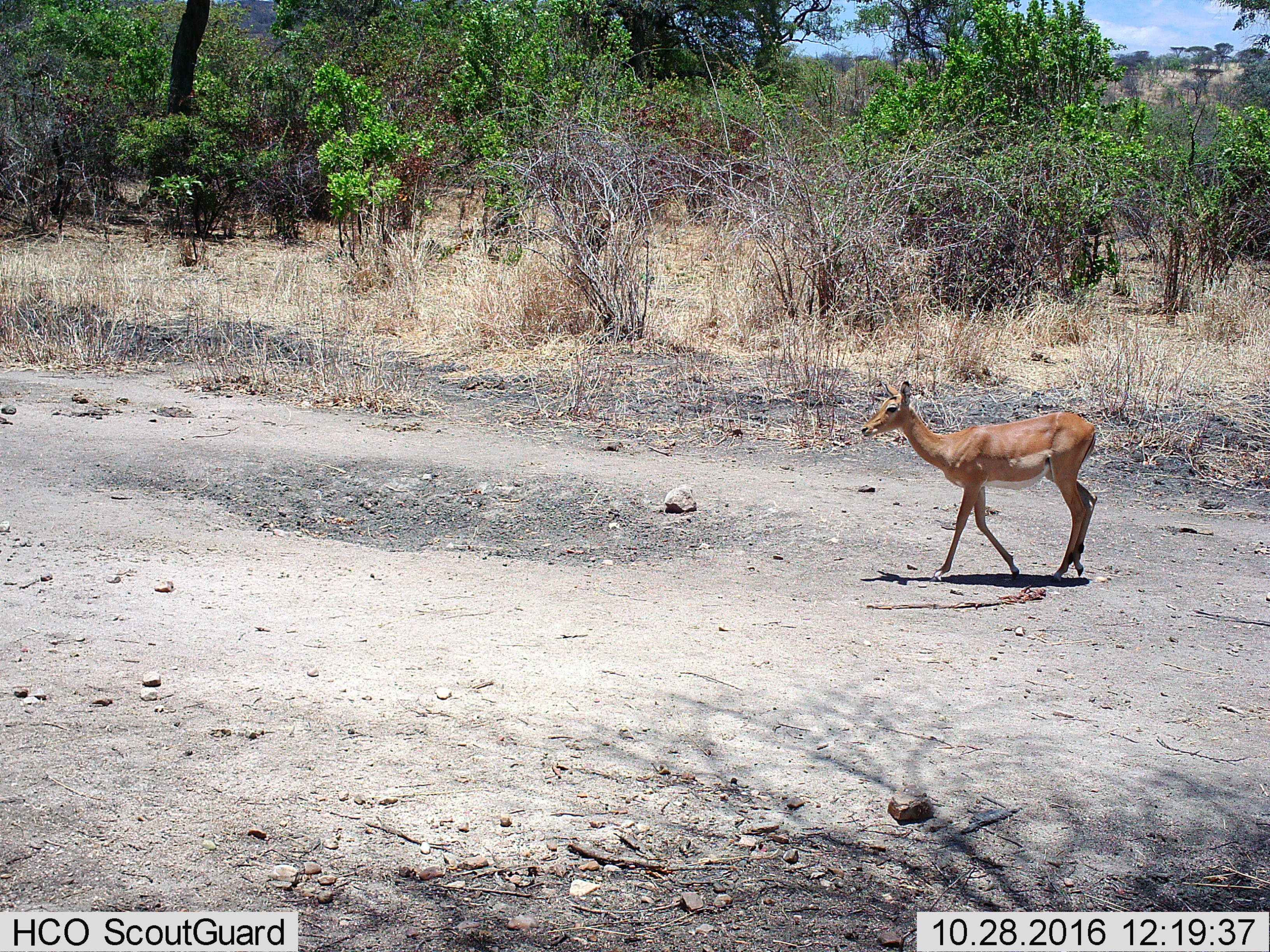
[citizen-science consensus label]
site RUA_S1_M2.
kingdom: Animalia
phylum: Chordata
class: Mammalia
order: Artiodactyla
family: Bovidae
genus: Aepyceros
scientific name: Aepyceros melampus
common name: impala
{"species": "impala (Aepyceros melampus)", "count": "1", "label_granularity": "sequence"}